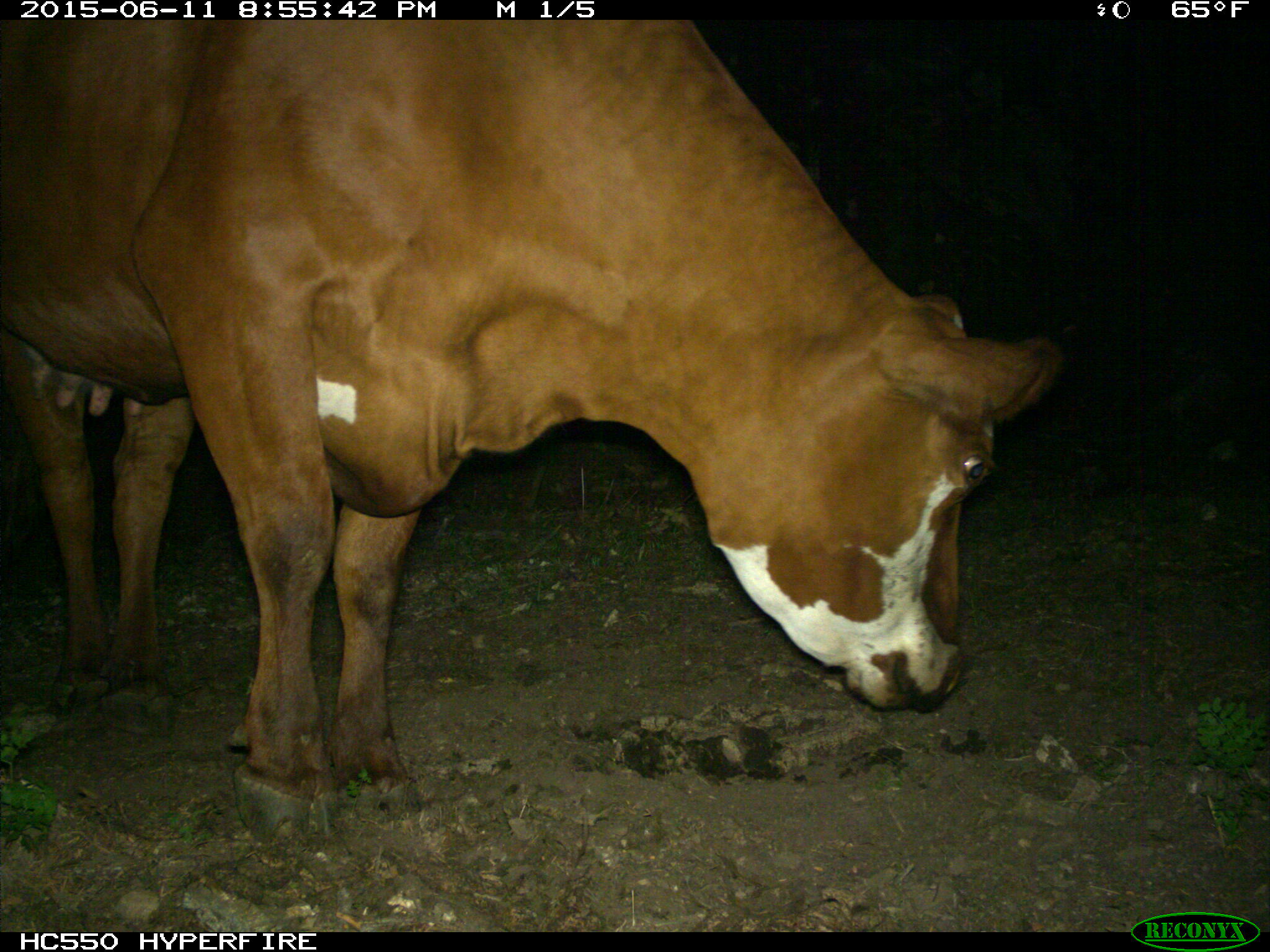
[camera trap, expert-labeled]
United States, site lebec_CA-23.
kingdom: Animalia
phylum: Chordata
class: Mammalia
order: Artiodactyla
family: Bovidae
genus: Bos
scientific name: Bos taurus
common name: domestic cow